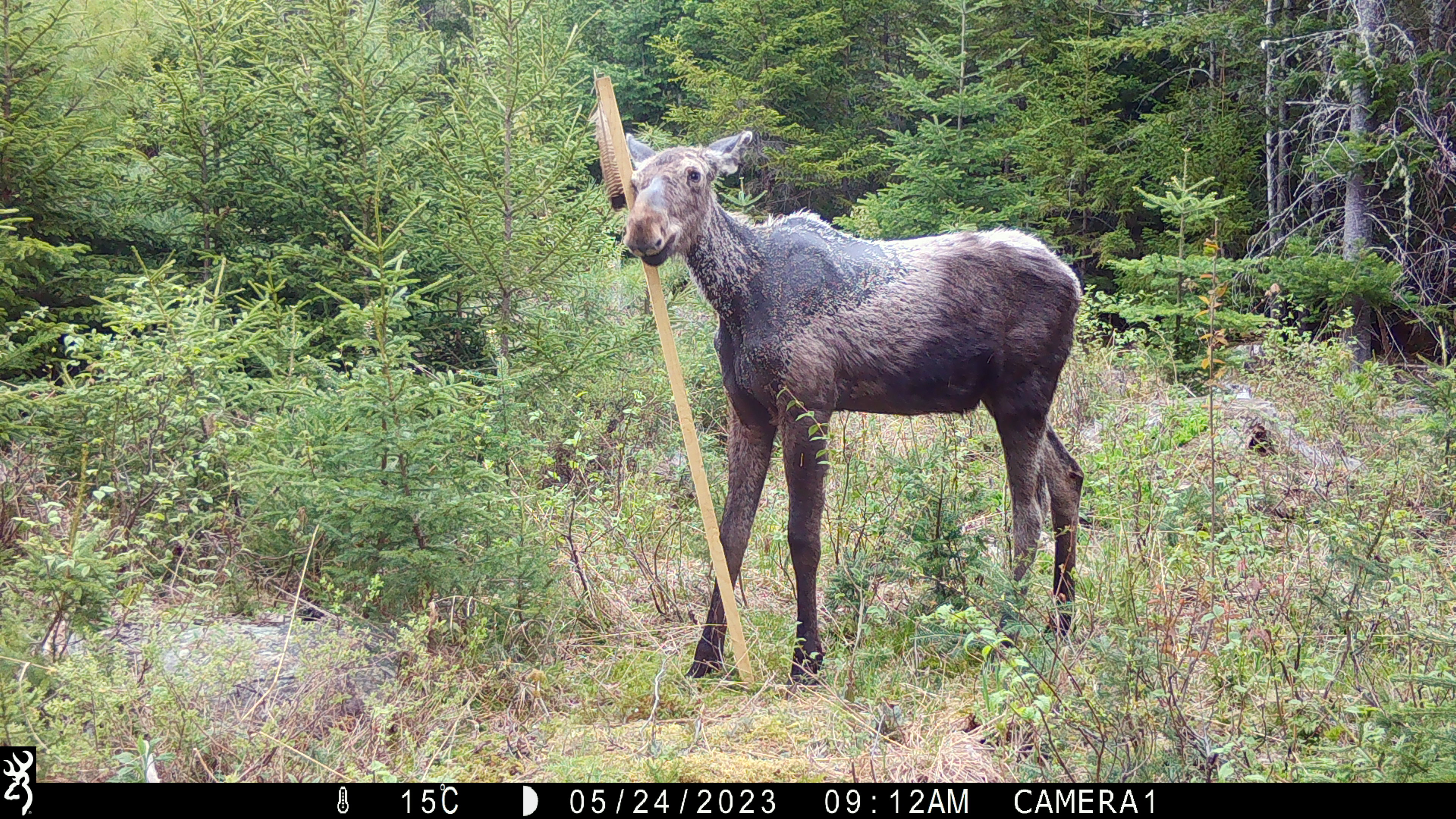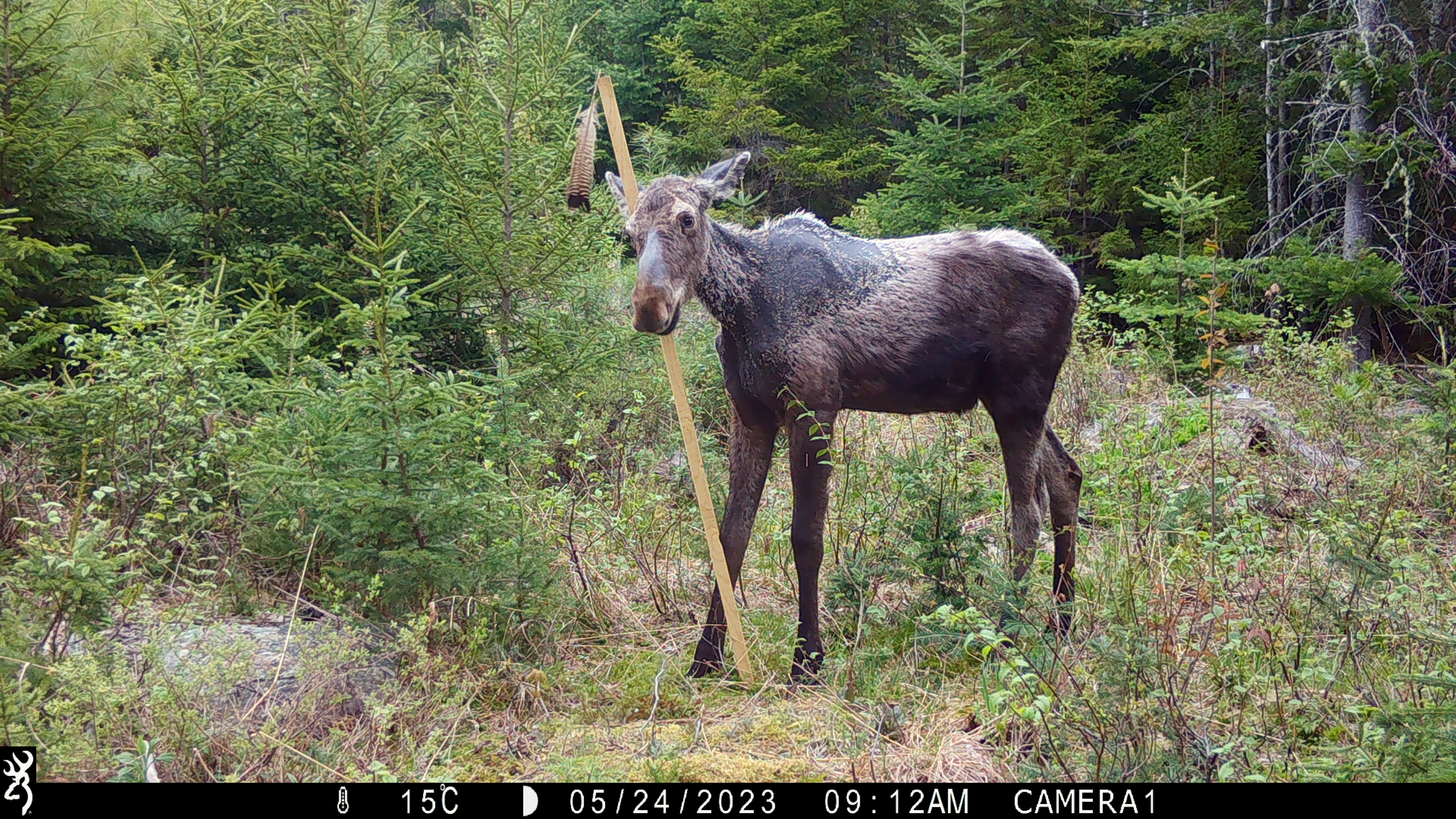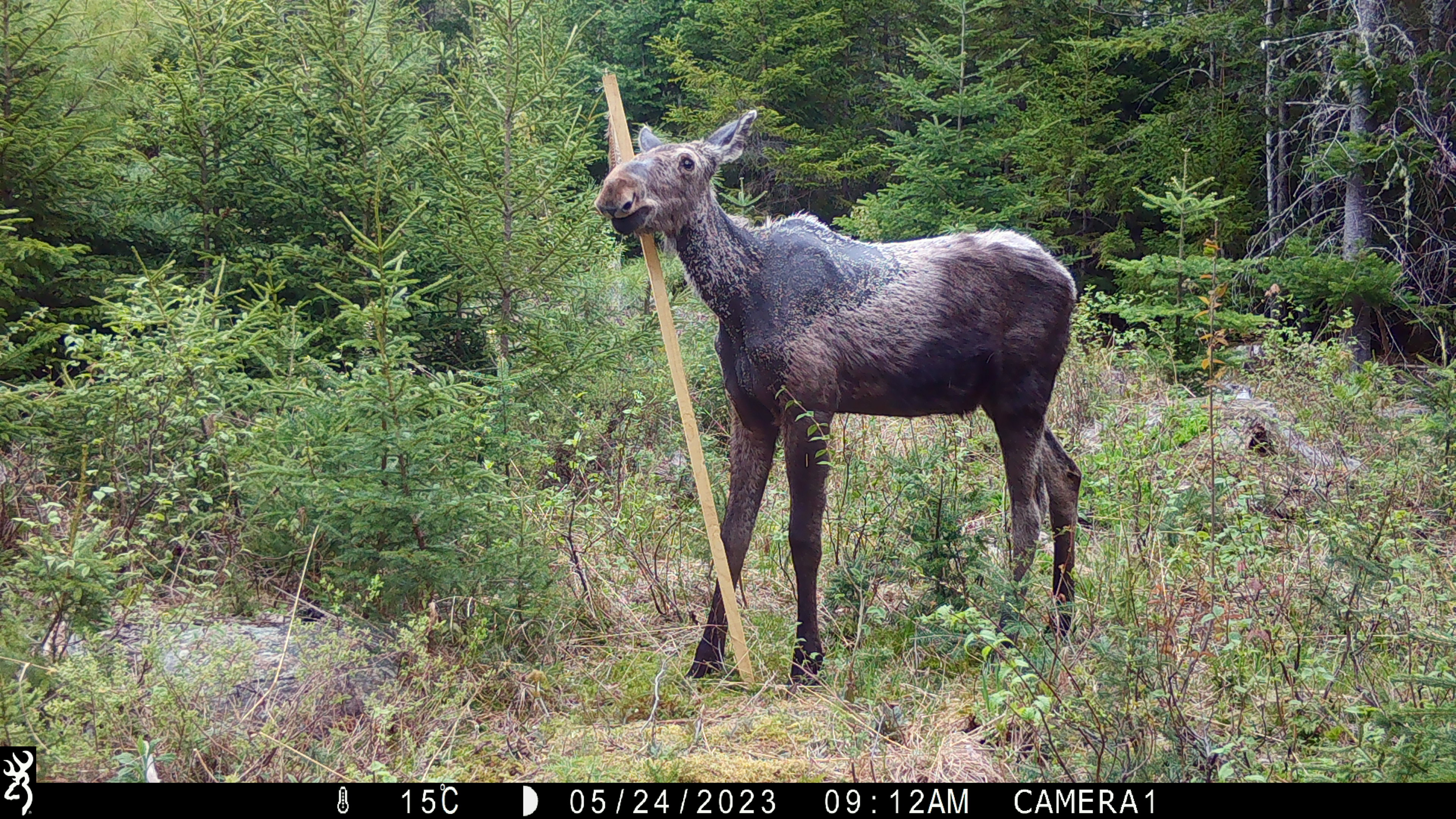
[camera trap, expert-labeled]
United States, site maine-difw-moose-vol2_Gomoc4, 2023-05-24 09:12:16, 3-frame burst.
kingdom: Animalia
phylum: Chordata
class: Mammalia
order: Artiodactyla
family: Cervidae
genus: Alces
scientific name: Alces alces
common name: moose